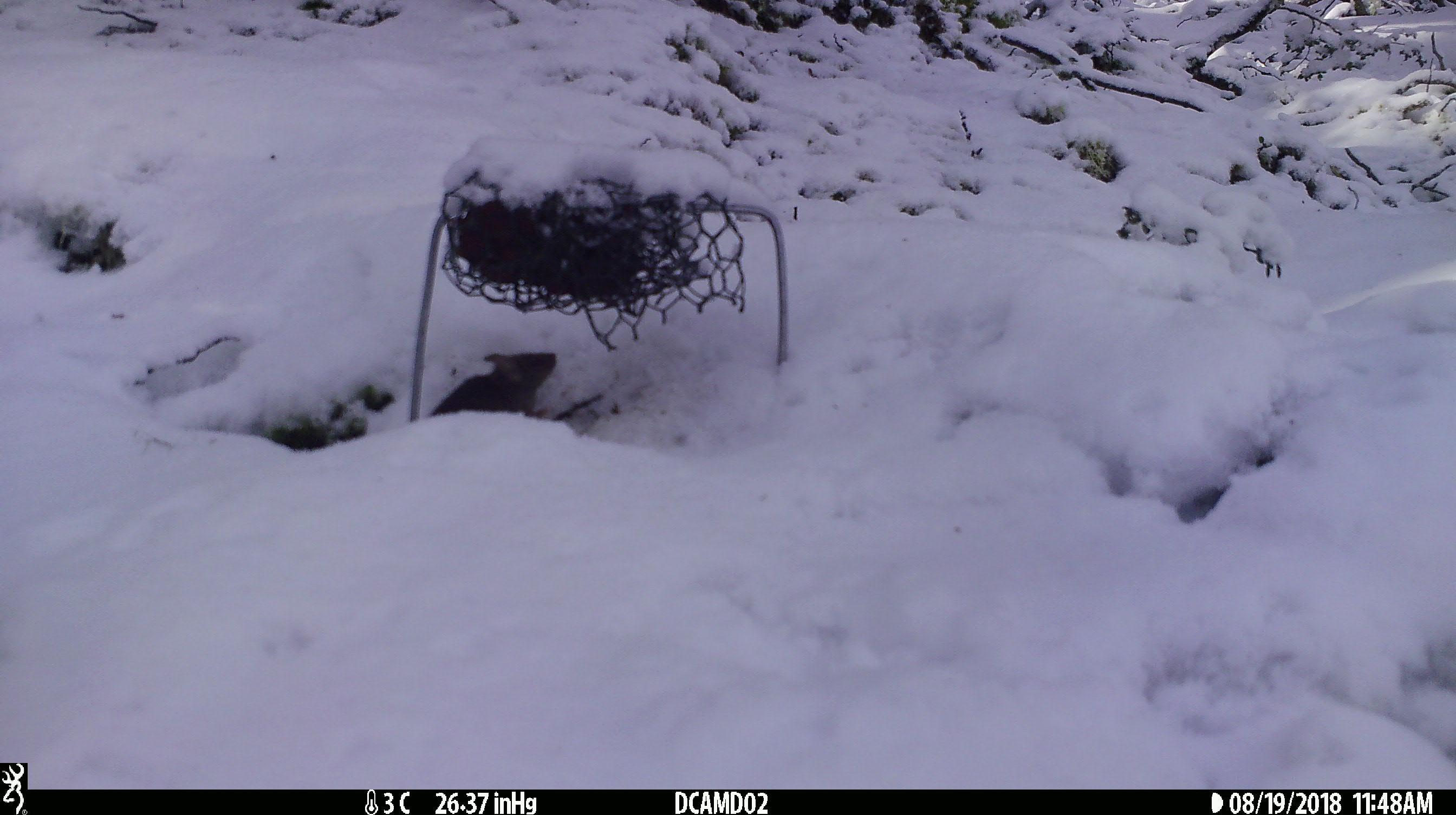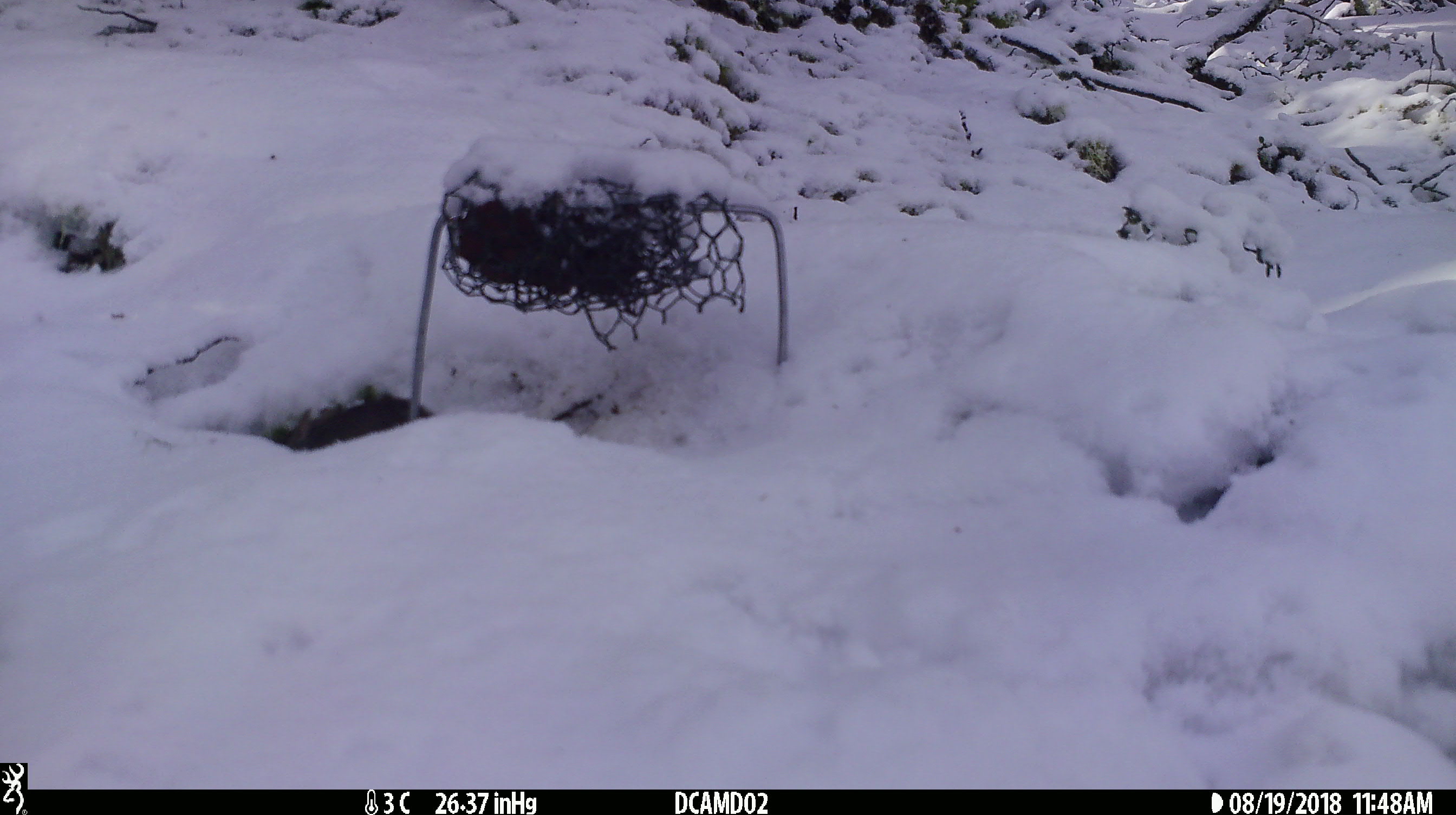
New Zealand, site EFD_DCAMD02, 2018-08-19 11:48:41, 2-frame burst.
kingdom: Animalia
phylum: Chordata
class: Mammalia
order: Rodentia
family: Muridae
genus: Mus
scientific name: Mus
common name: mouse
Mouse (Mus).